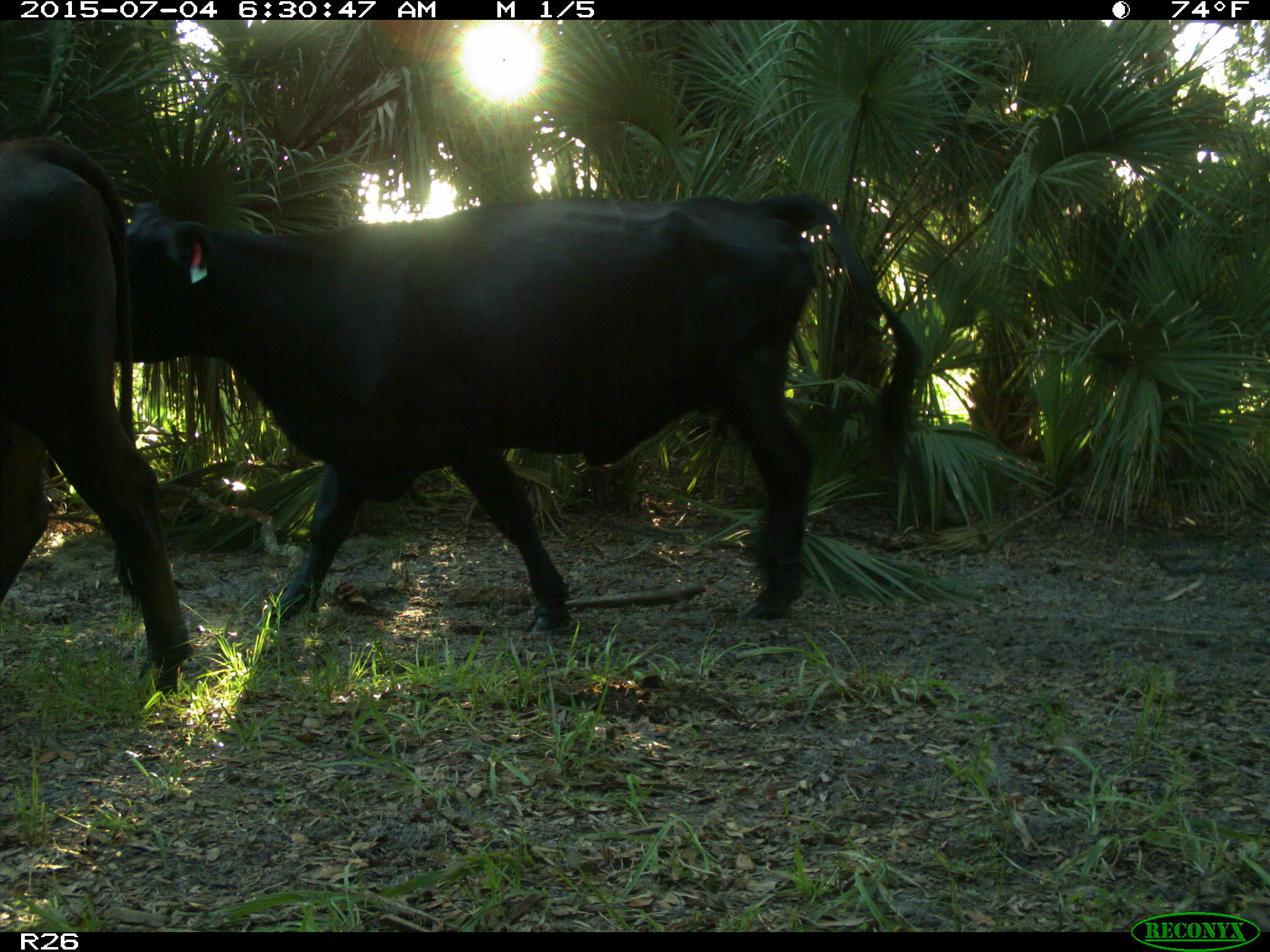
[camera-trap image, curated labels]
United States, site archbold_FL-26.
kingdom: Animalia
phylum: Chordata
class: Mammalia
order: Artiodactyla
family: Bovidae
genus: Bos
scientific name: Bos taurus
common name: domestic cow